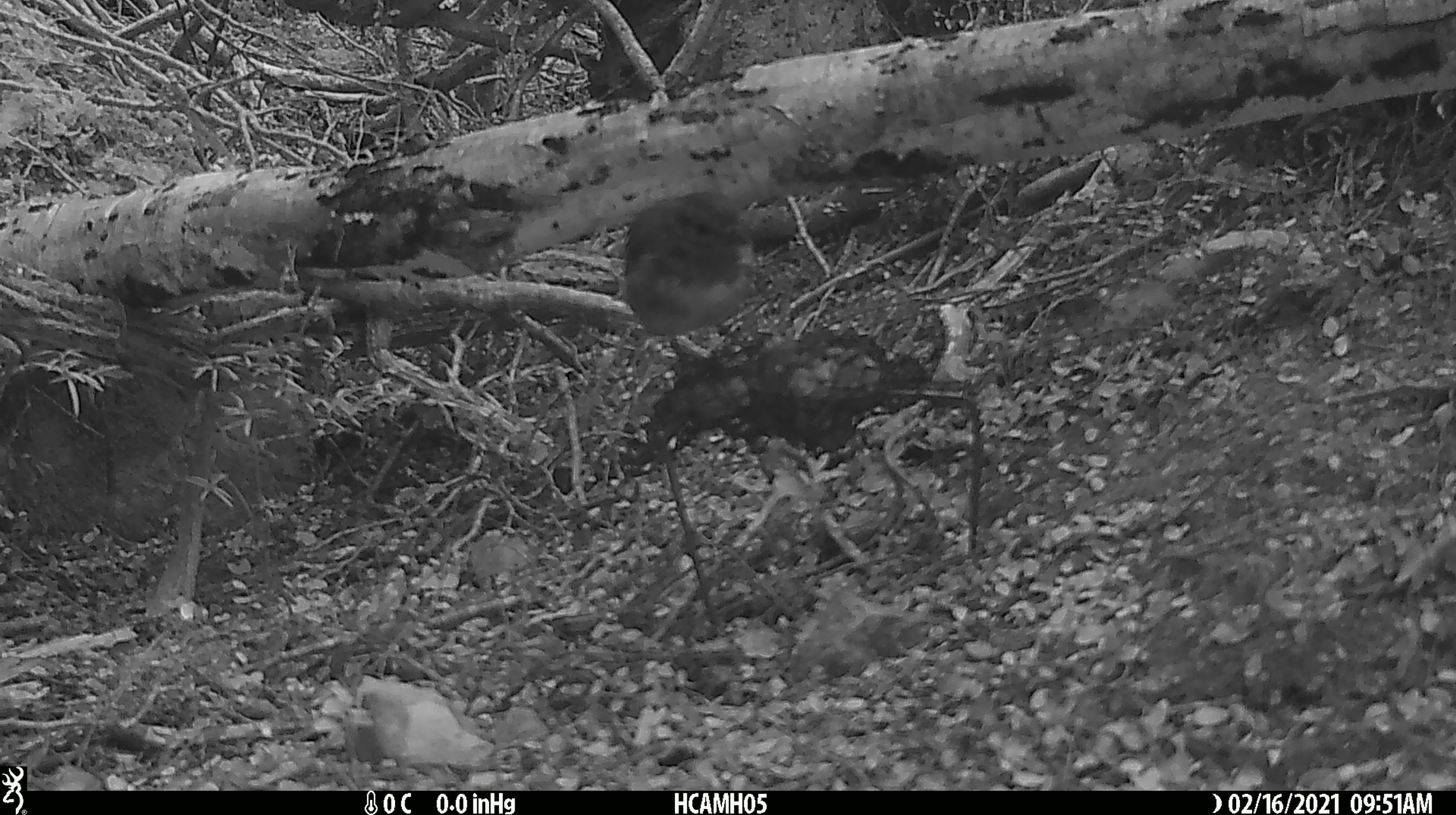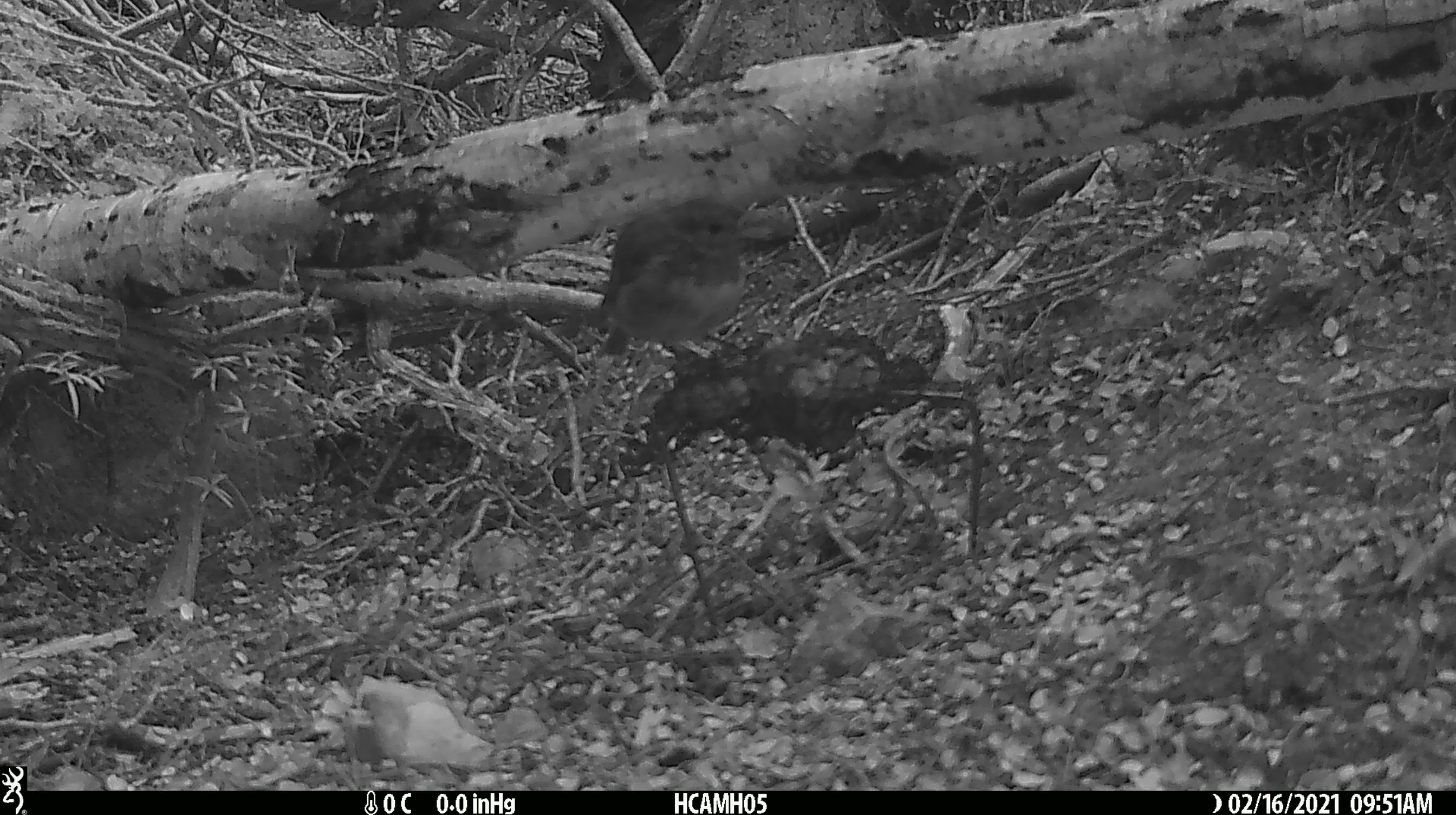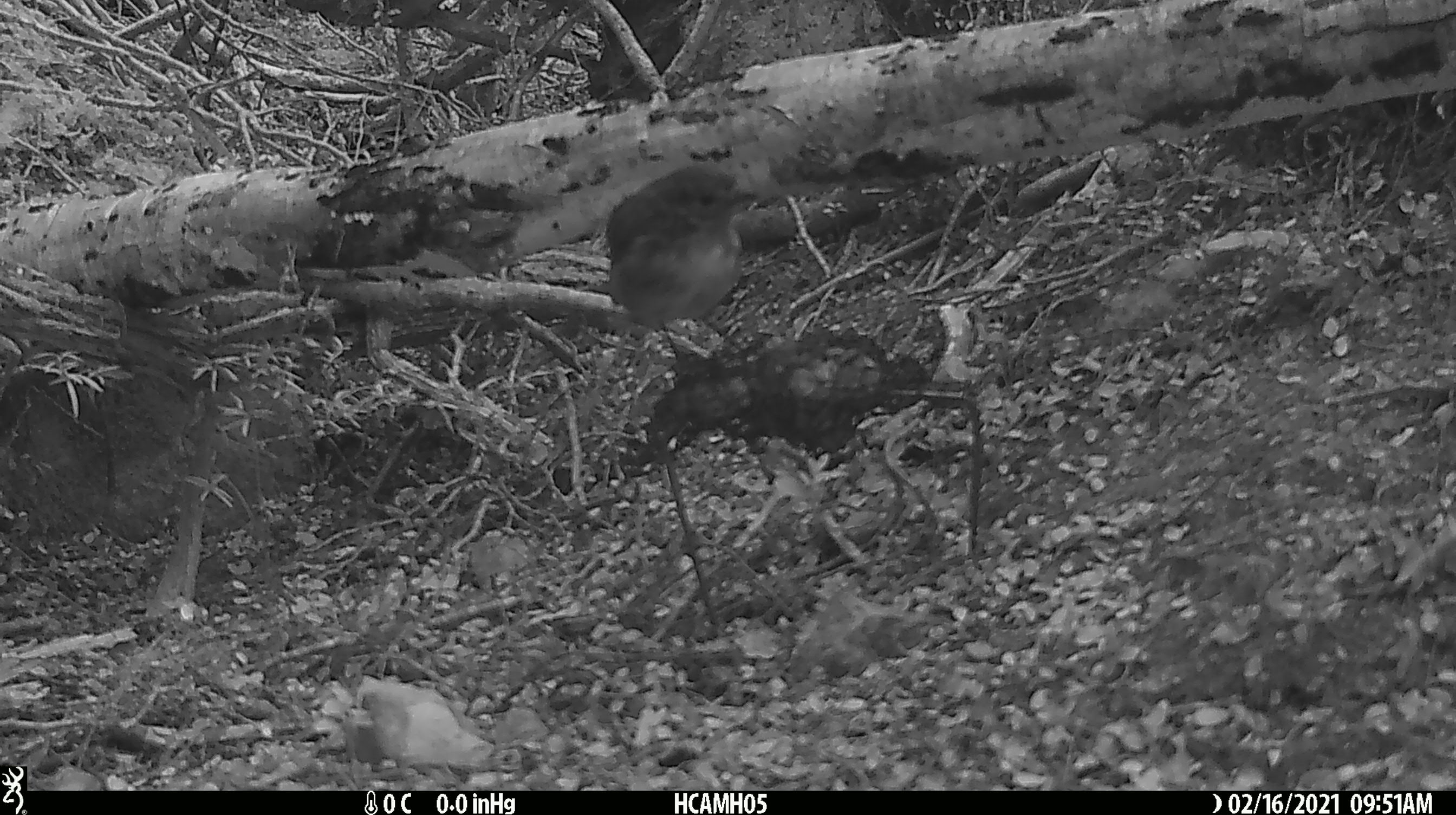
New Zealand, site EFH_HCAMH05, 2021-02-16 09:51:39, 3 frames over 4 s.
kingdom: Animalia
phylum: Chordata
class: Aves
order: Passeriformes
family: Petroicidae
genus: Petroica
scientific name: Petroica australis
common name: new zealand robin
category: robin